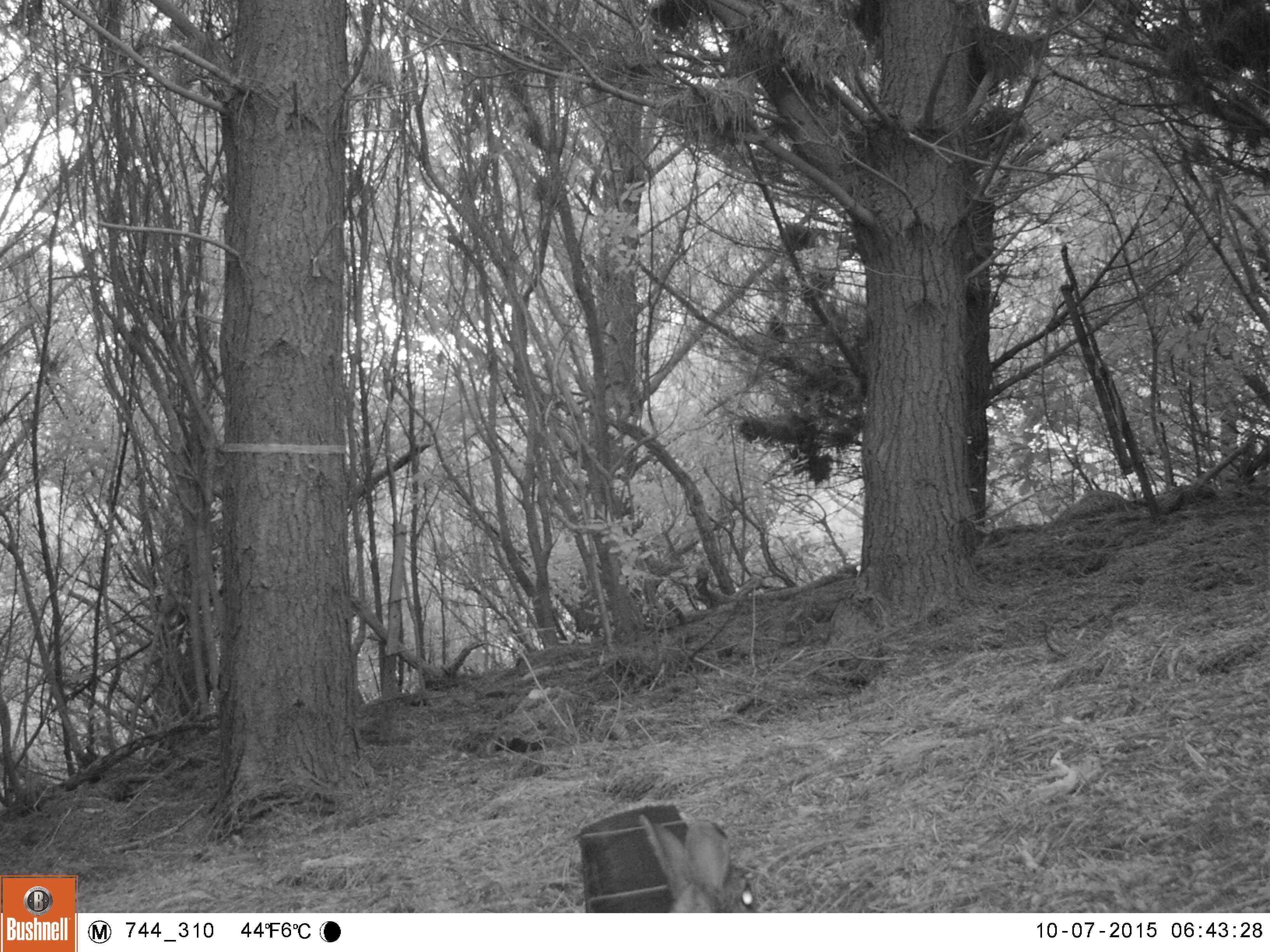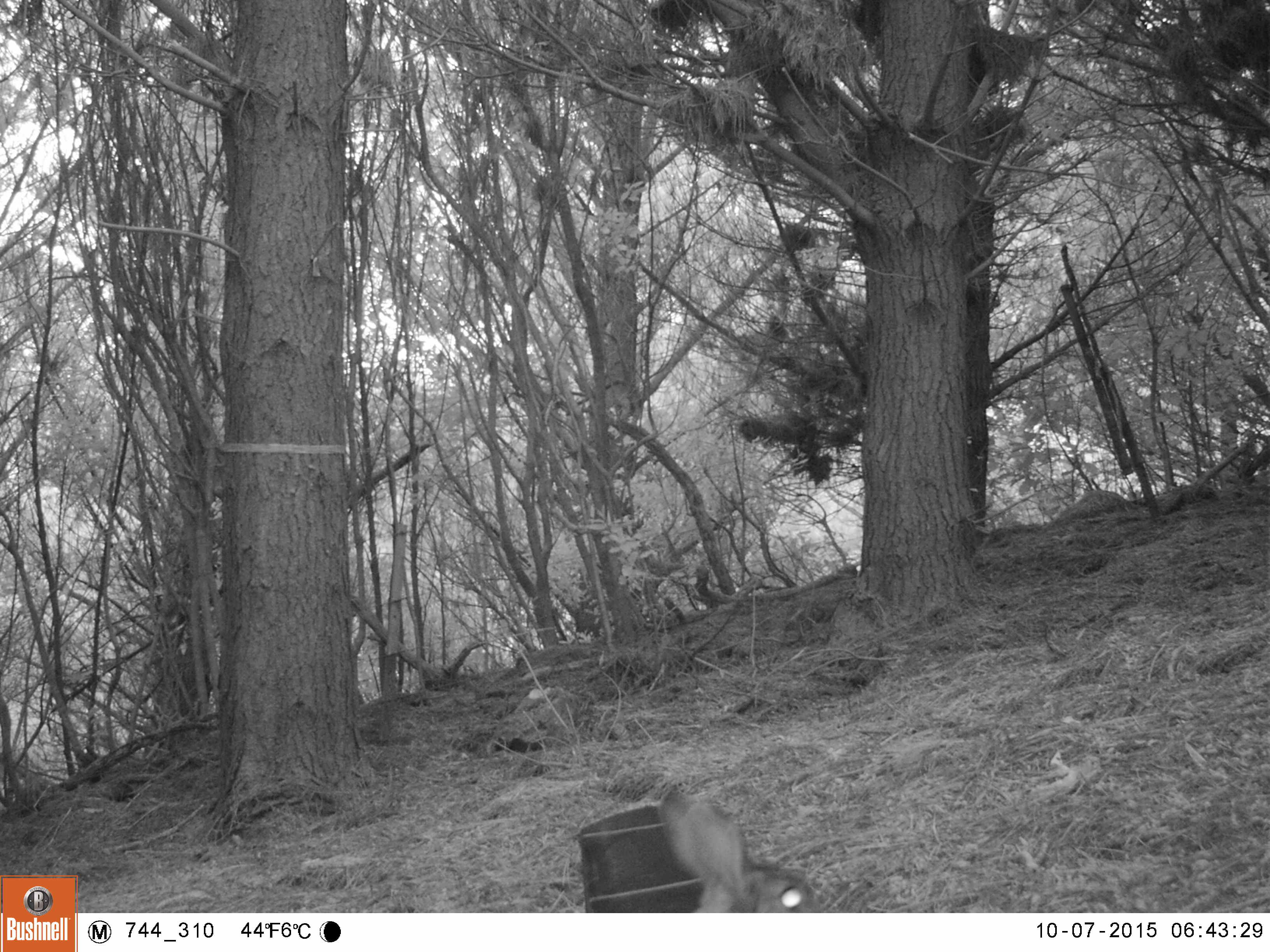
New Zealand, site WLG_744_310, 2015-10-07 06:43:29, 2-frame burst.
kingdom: Animalia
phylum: Chordata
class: Mammalia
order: Lagomorpha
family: Leporidae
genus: Oryctolagus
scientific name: Oryctolagus cuniculus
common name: european rabbit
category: rabbit